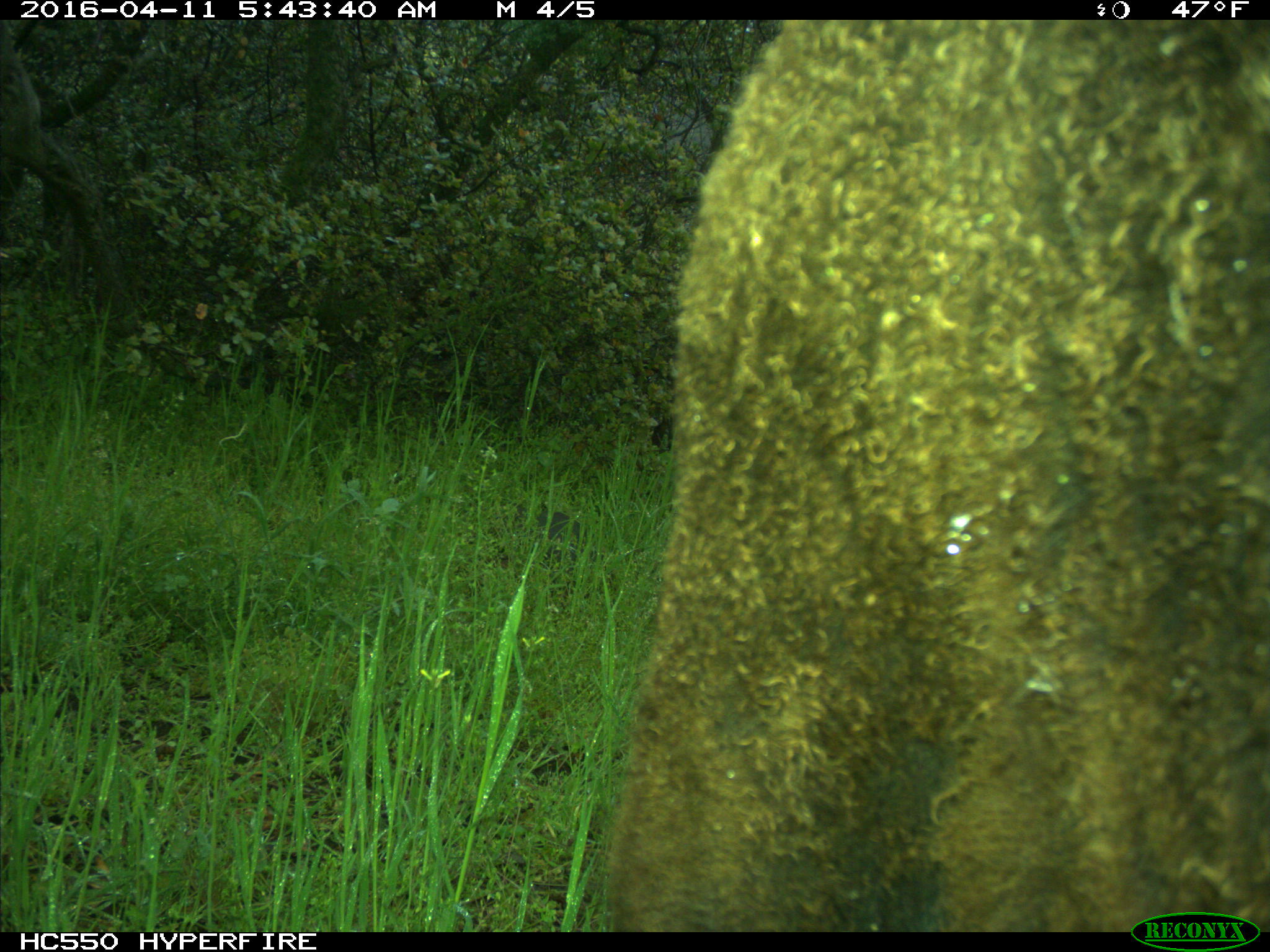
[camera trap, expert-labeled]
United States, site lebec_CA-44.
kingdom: Animalia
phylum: Chordata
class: Mammalia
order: Artiodactyla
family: Bovidae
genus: Bos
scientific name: Bos taurus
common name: domestic cow